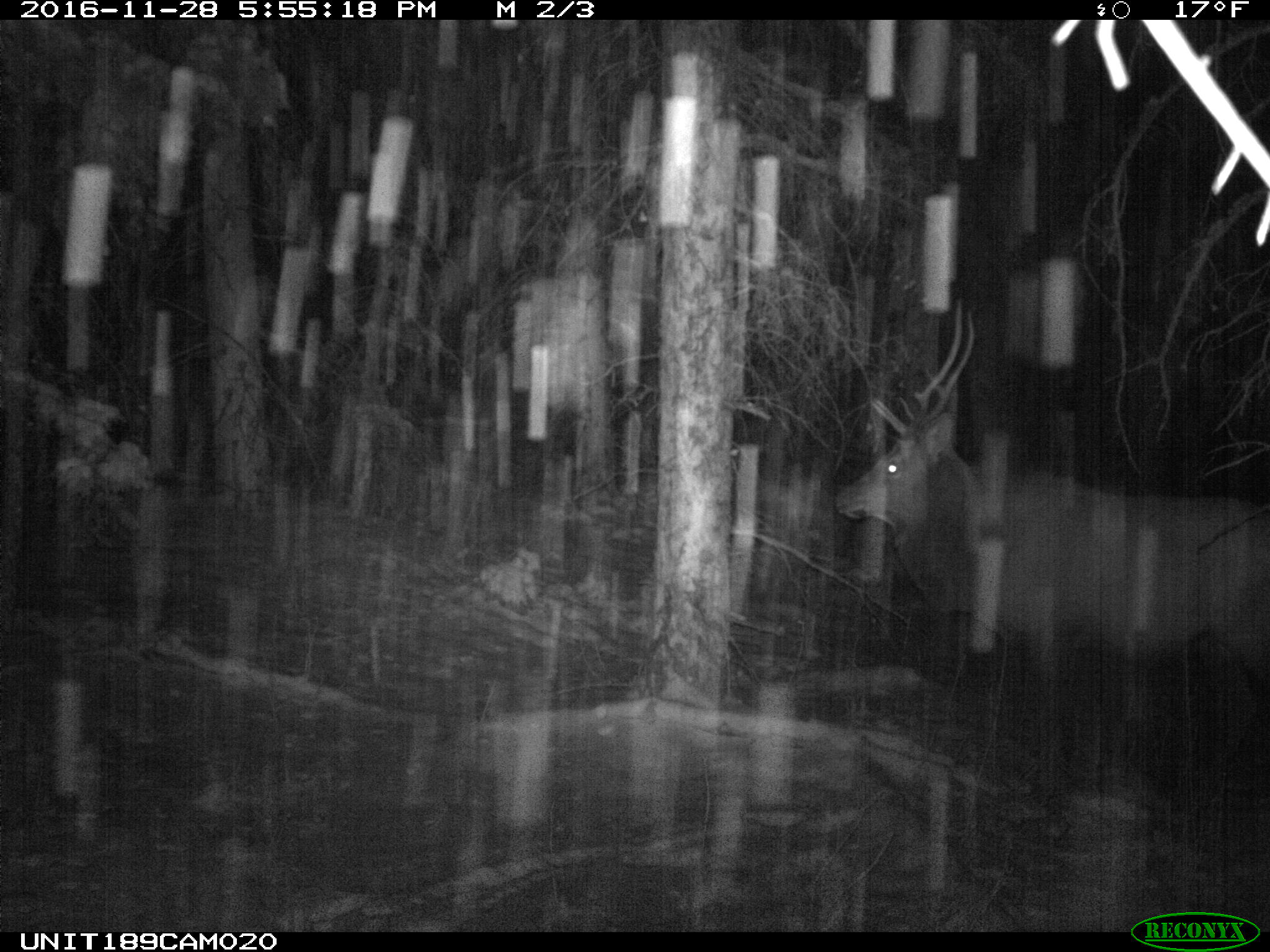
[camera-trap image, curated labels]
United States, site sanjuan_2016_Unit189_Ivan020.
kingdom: Animalia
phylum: Chordata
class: Mammalia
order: Artiodactyla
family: Cervidae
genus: Cervus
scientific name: Cervus elaphus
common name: red deer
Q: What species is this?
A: Cervus elaphus (red deer).